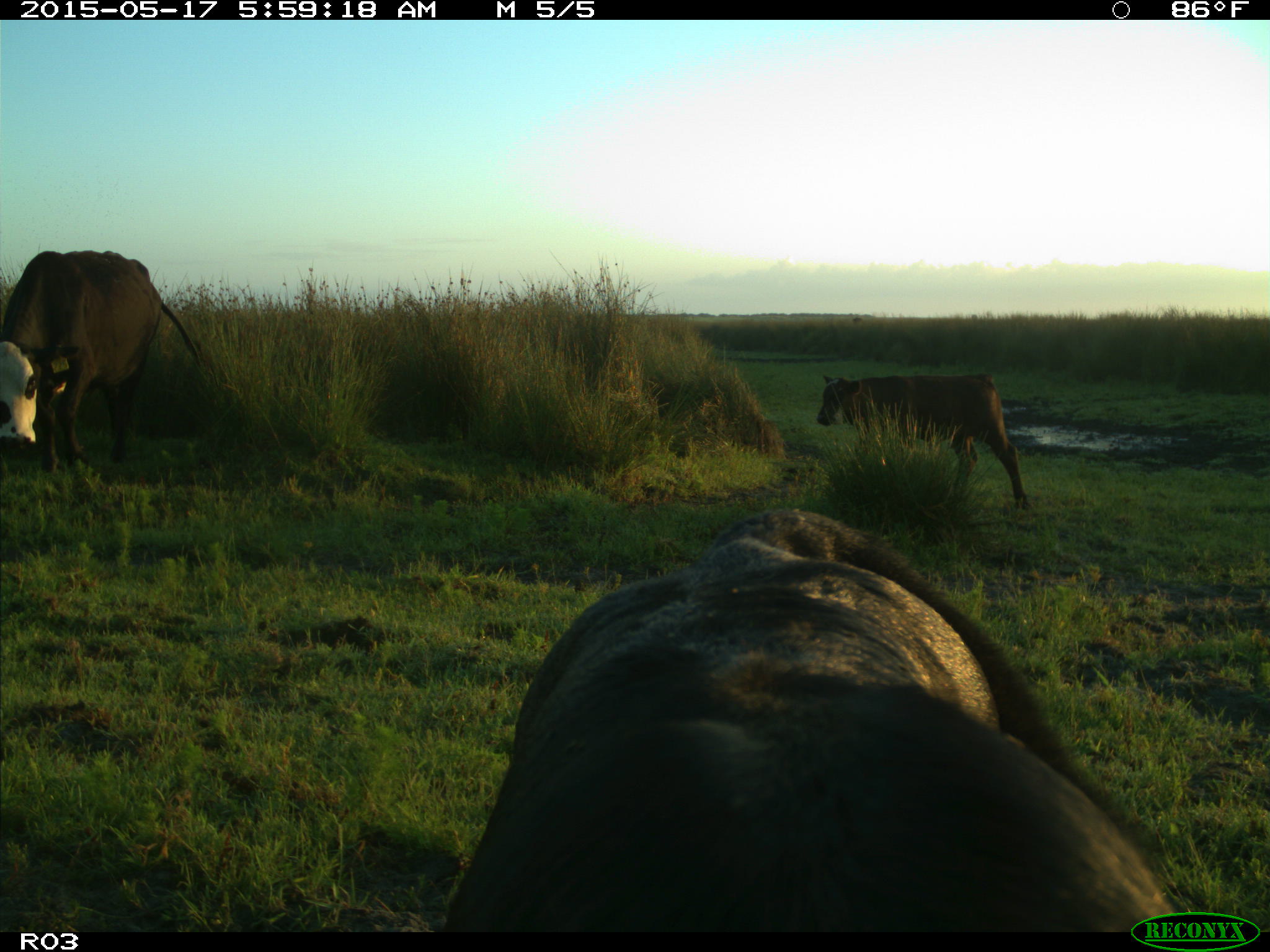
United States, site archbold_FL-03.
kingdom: Animalia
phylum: Chordata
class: Mammalia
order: Artiodactyla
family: Bovidae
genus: Bos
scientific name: Bos taurus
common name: domestic cow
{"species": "Bos taurus (domestic cow)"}